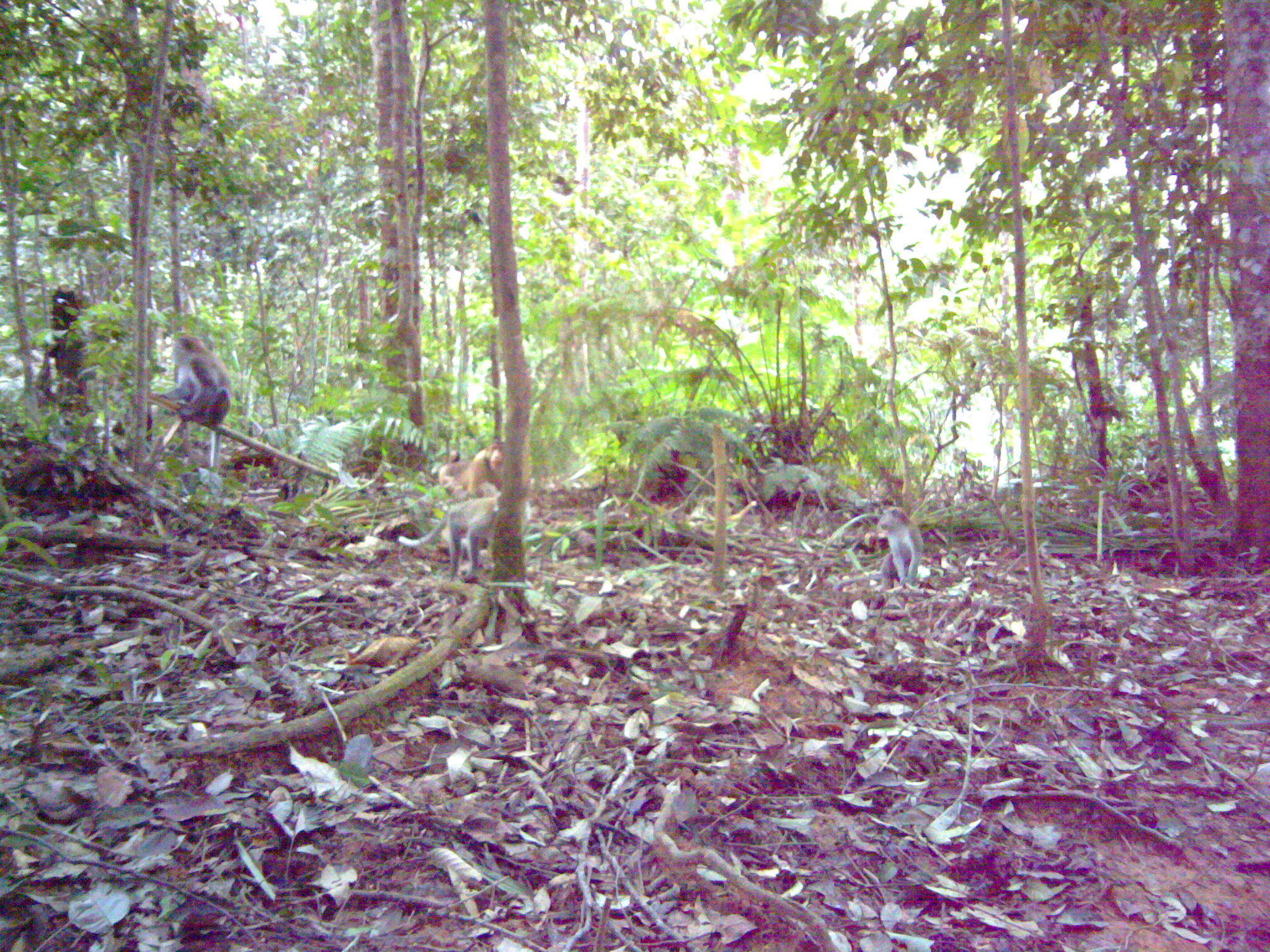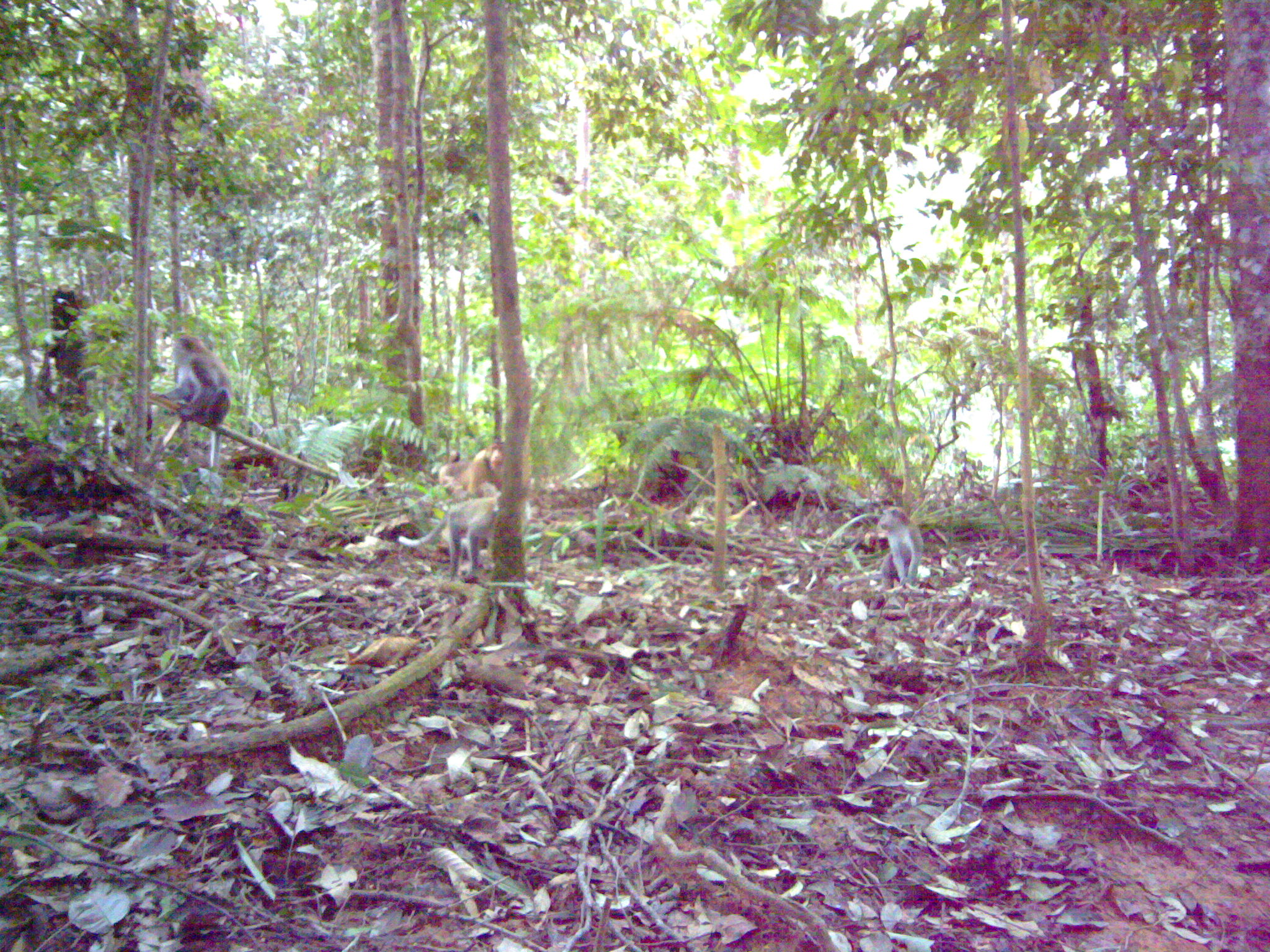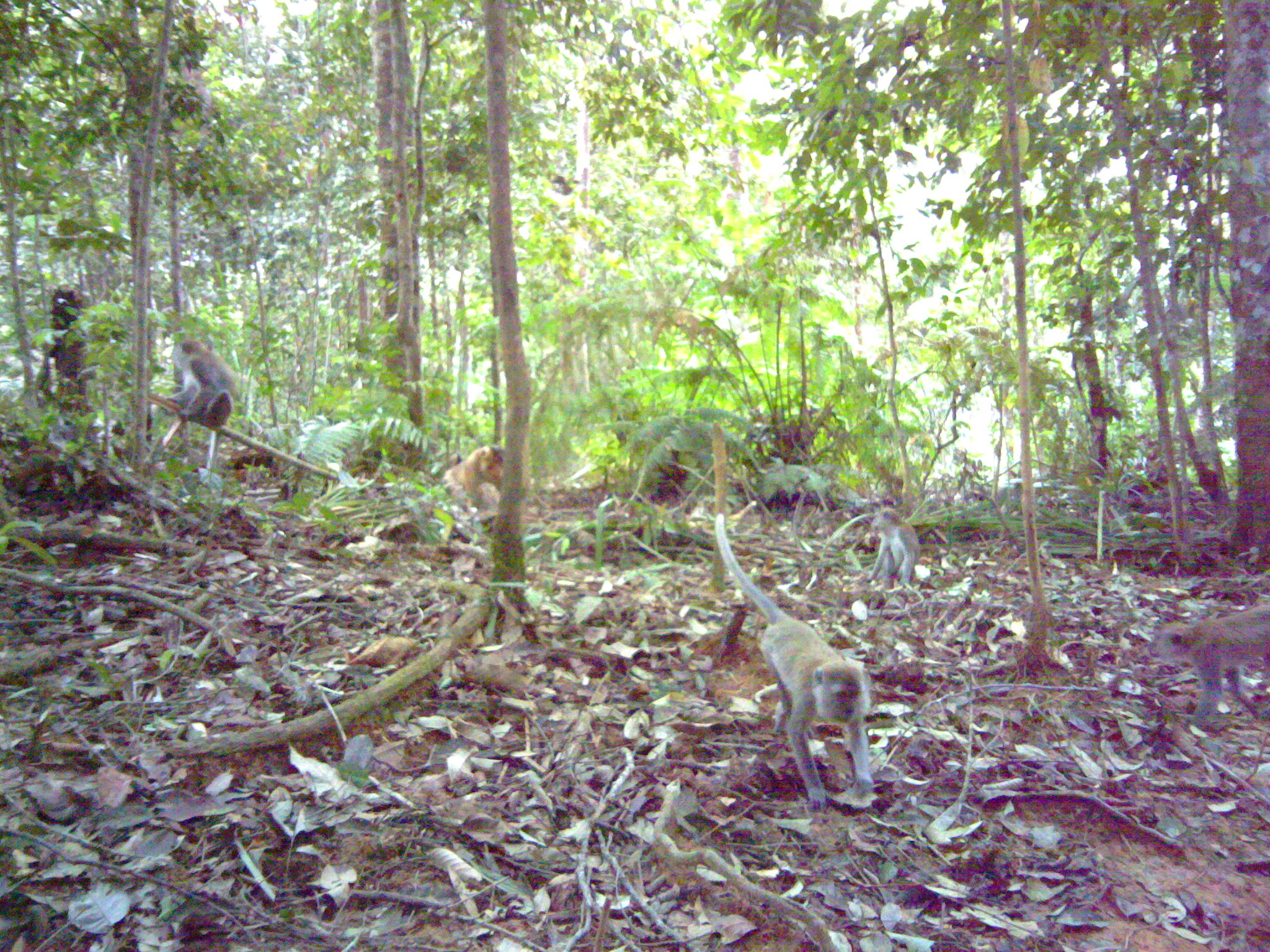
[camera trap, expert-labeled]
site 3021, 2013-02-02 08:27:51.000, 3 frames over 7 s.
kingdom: Animalia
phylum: Chordata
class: Mammalia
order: Primates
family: Cercopithecidae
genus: Macaca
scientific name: Macaca fascicularis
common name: crab-eating macaque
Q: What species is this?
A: Macaca fascicularis (crab-eating macaque).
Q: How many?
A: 3.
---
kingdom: Animalia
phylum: Chordata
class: Mammalia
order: Primates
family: Cercopithecidae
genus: Macaca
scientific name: Macaca nemestrina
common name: southern pig-tailed macaque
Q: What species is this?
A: Macaca nemestrina (southern pig-tailed macaque).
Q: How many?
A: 1.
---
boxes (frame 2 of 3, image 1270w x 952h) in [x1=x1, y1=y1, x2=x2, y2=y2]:
macaca nemestrina: [x1=151, y1=333, x2=232, y2=473]; [x1=397, y1=494, x2=531, y2=575]; [x1=831, y1=507, x2=924, y2=586]; [x1=438, y1=440, x2=506, y2=495]